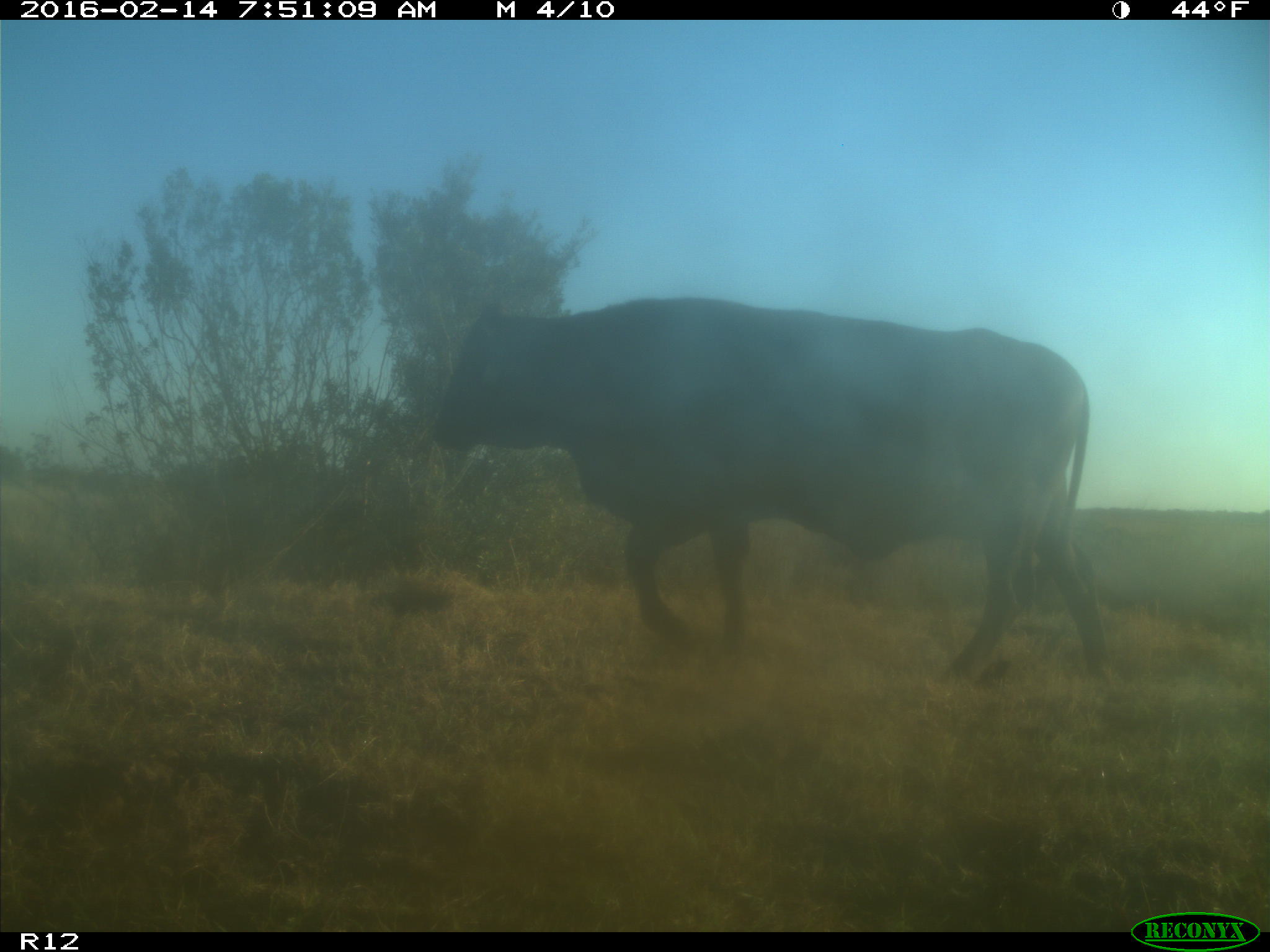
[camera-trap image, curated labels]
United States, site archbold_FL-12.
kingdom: Animalia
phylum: Chordata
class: Mammalia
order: Artiodactyla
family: Bovidae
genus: Bos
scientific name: Bos taurus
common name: domestic cow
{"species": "Bos taurus (domestic cow)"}